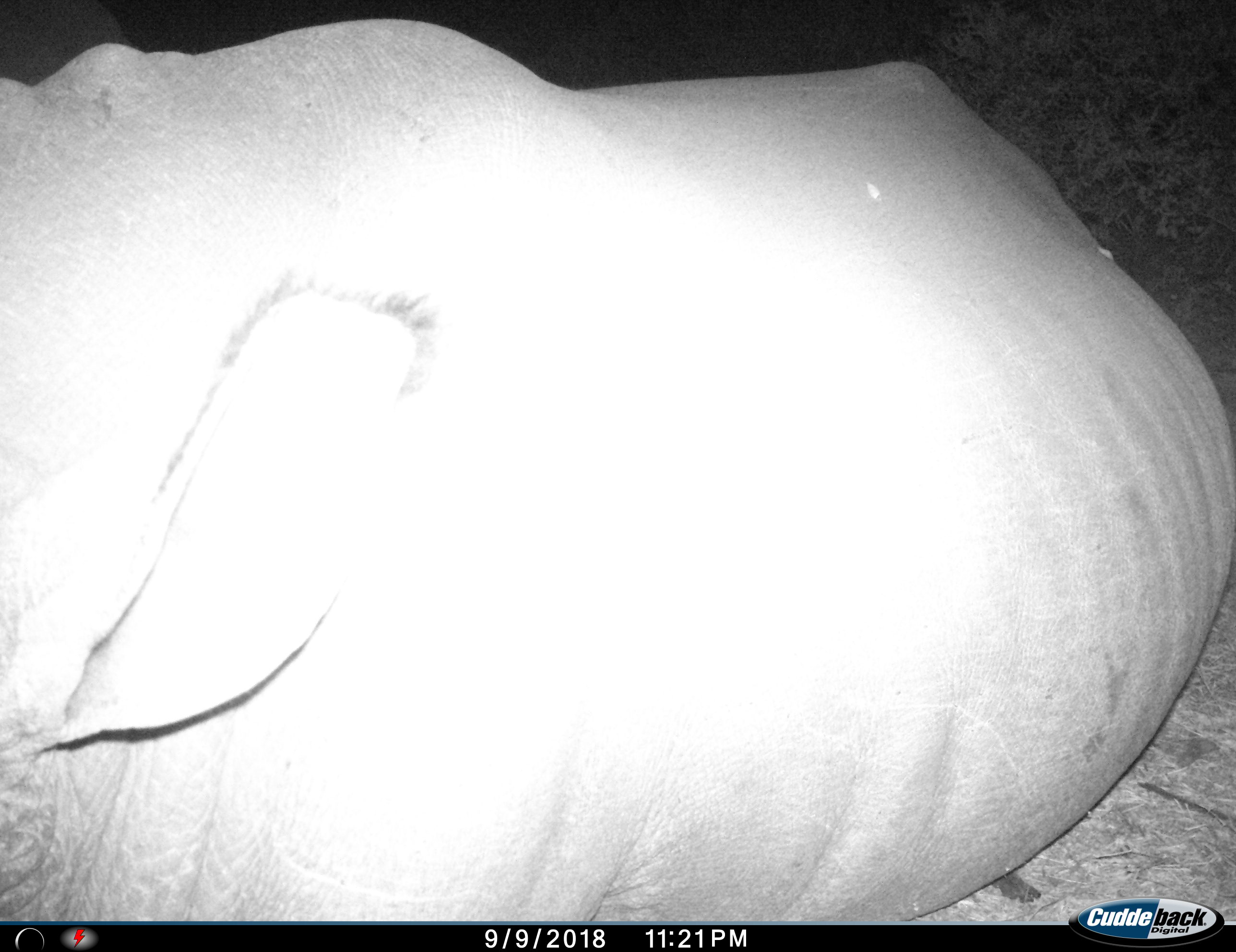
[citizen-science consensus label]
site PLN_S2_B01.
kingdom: Animalia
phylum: Chordata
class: Mammalia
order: Perissodactyla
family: Rhinocerotidae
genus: Ceratotherium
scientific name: Ceratotherium simum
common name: white rhinoceros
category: rhinoceroswhite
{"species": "rhinoceroswhite (white rhinoceros) (Ceratotherium simum)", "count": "1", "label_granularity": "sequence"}